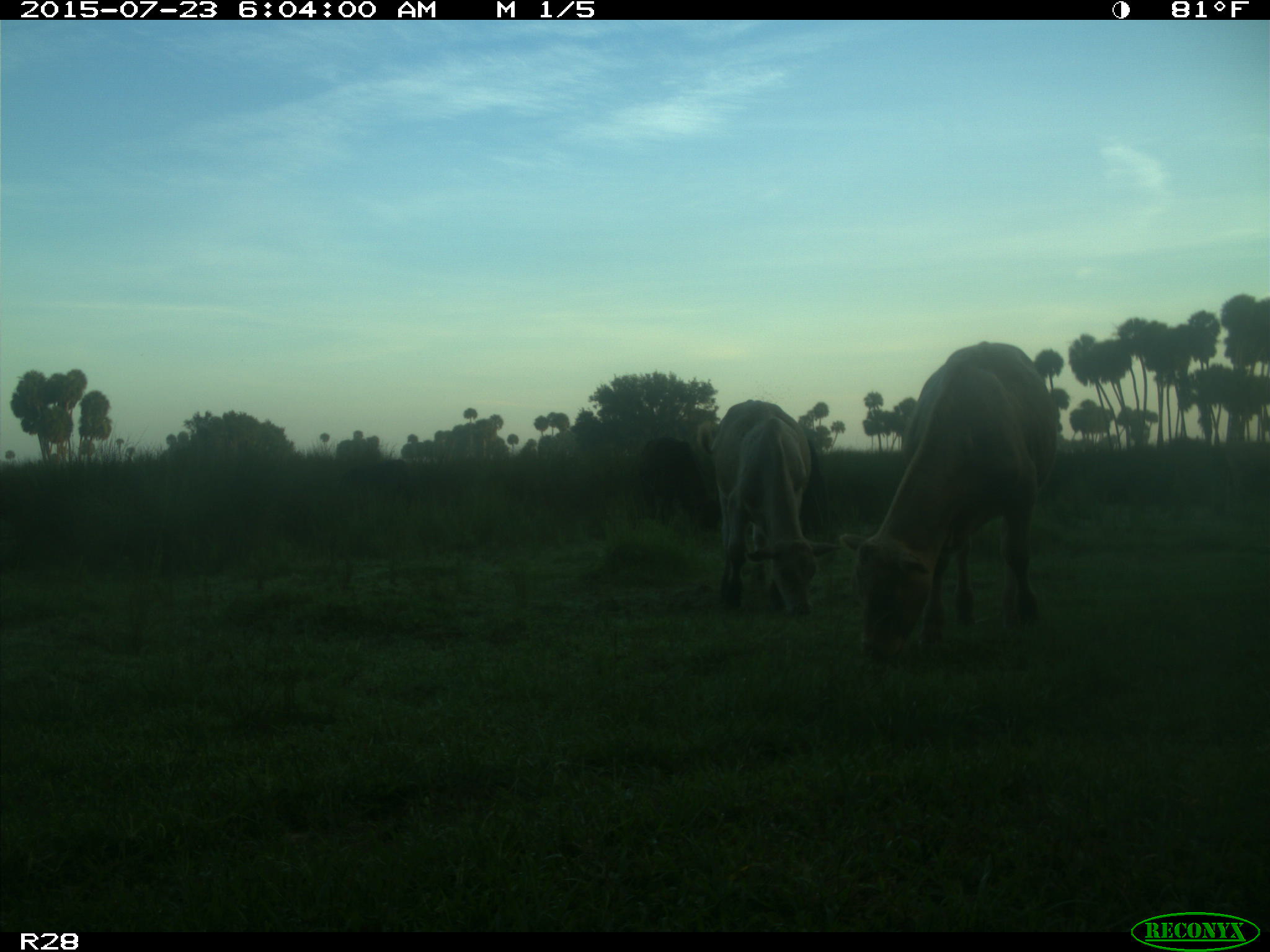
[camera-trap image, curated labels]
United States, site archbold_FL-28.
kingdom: Animalia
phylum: Chordata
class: Mammalia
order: Artiodactyla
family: Bovidae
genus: Bos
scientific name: Bos taurus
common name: domestic cow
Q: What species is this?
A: Bos taurus (domestic cow).